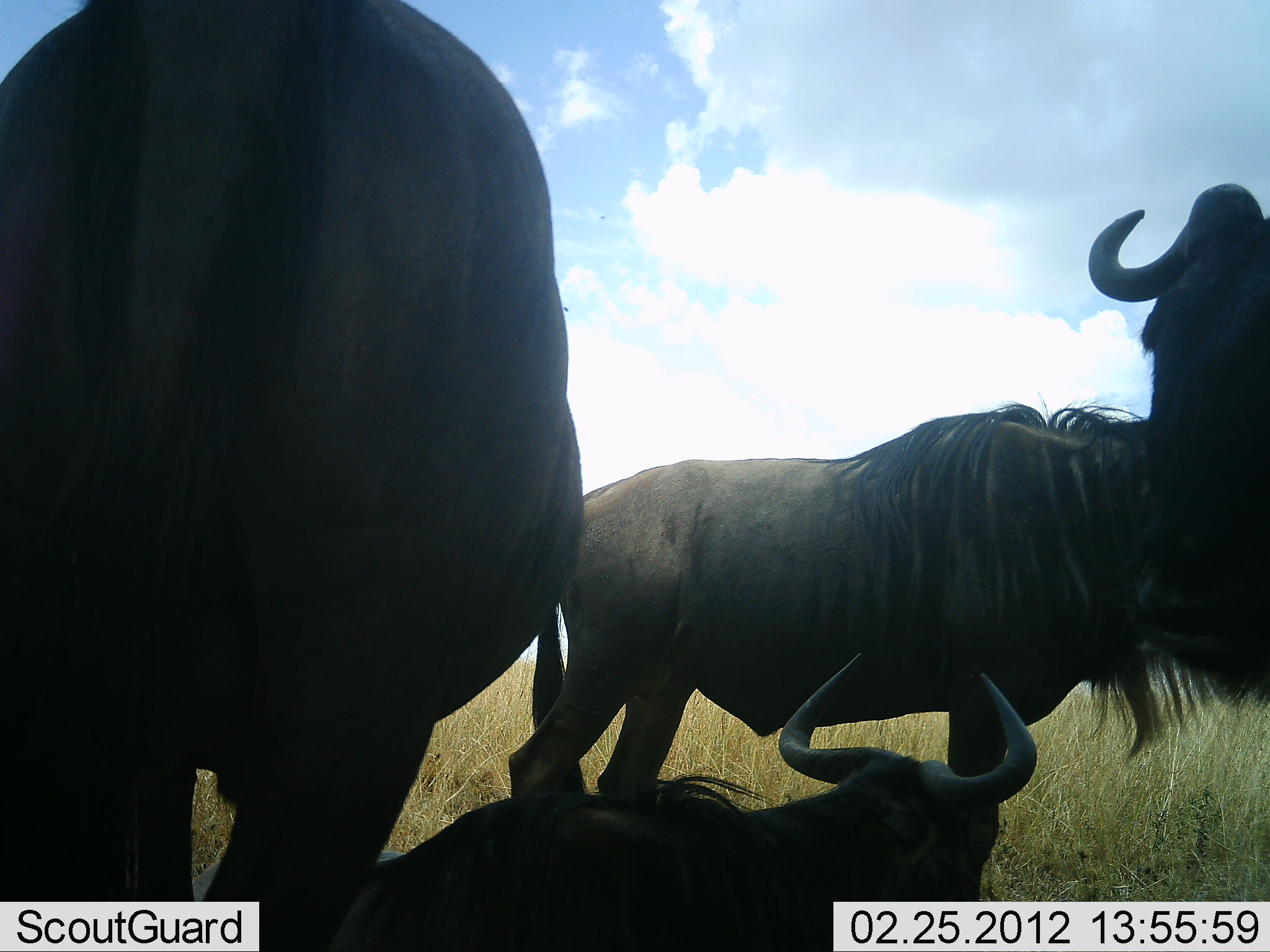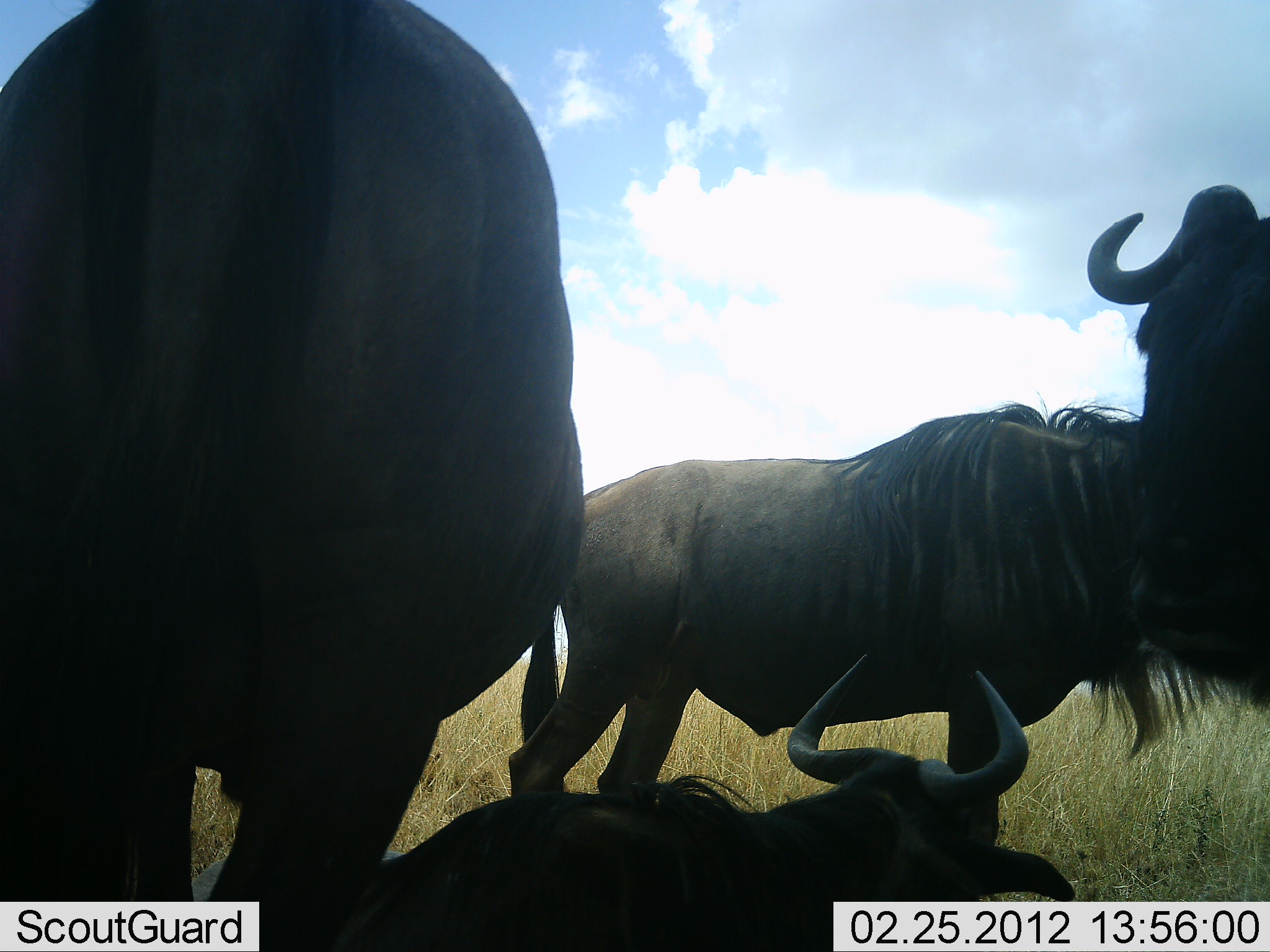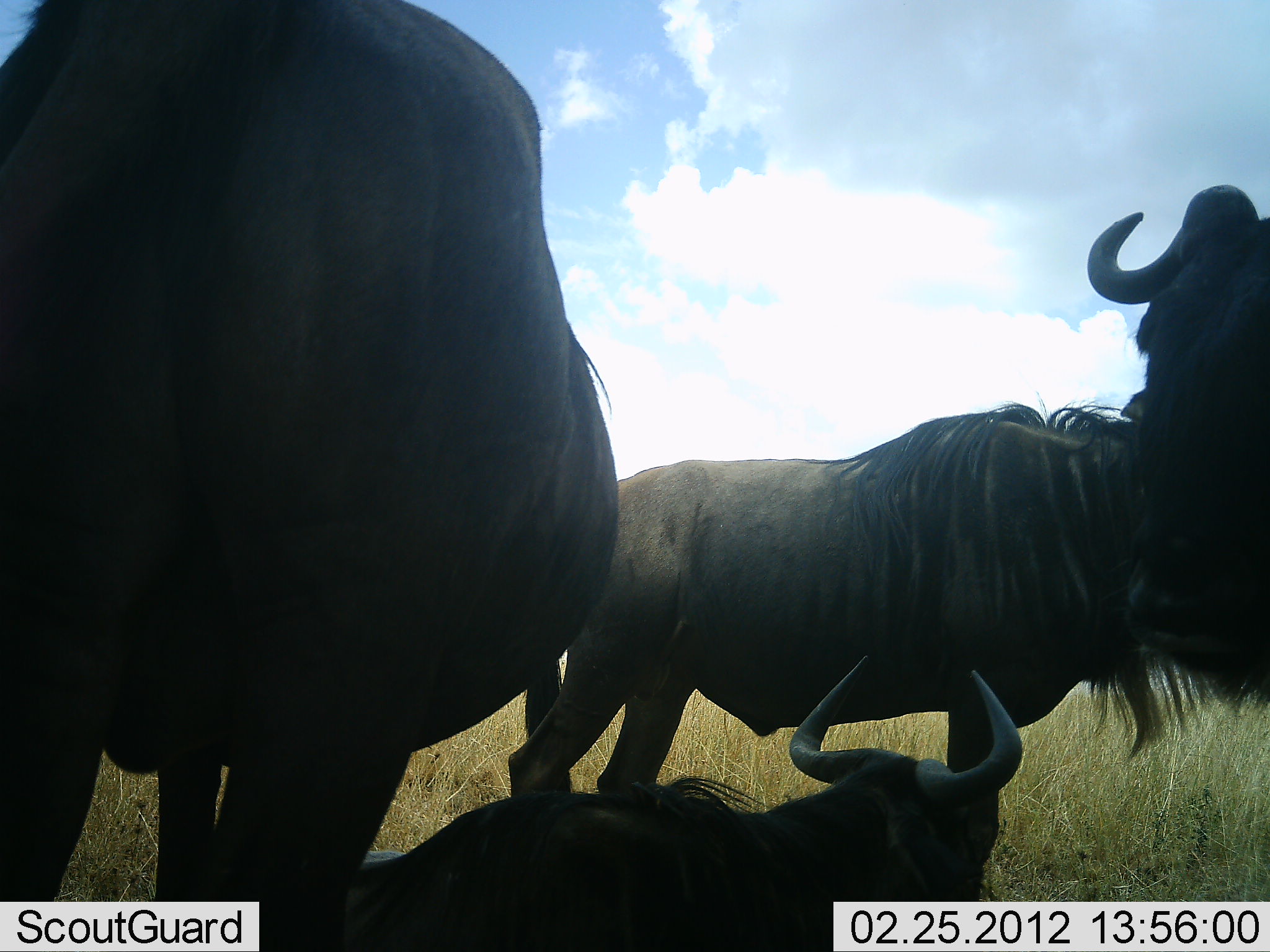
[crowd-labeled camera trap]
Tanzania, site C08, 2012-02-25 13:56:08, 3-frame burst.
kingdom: Animalia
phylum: Chordata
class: Mammalia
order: Artiodactyla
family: Bovidae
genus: Connochaetes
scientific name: Connochaetes taurinus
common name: blue wildebeest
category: wildebeest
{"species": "wildebeest (blue wildebeest) (Connochaetes taurinus)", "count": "4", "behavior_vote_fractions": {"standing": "73%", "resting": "93%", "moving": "0%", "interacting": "7%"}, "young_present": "0%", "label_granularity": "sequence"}